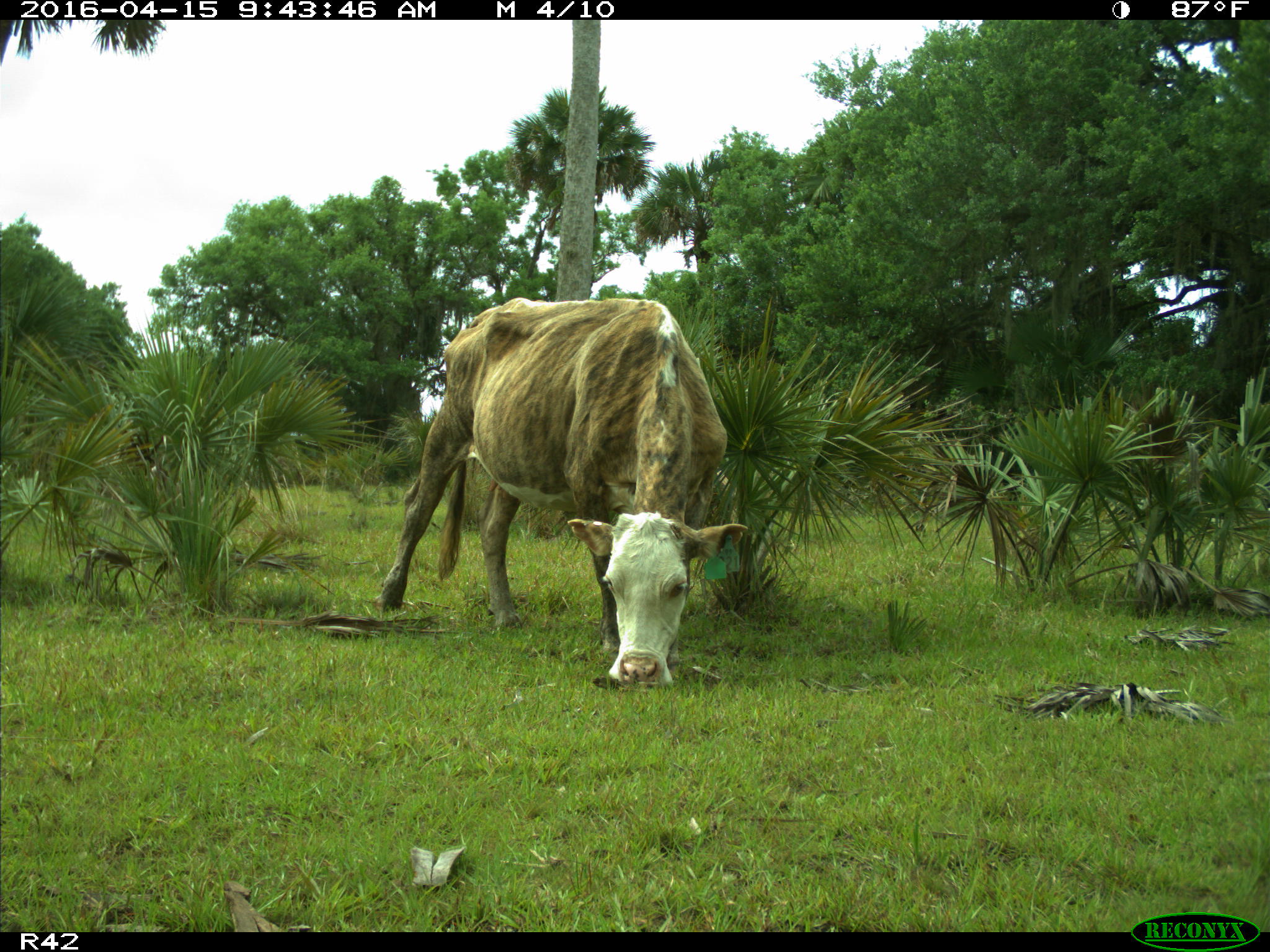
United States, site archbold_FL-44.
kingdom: Animalia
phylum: Chordata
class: Mammalia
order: Artiodactyla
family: Bovidae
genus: Bos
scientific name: Bos taurus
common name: domestic cow